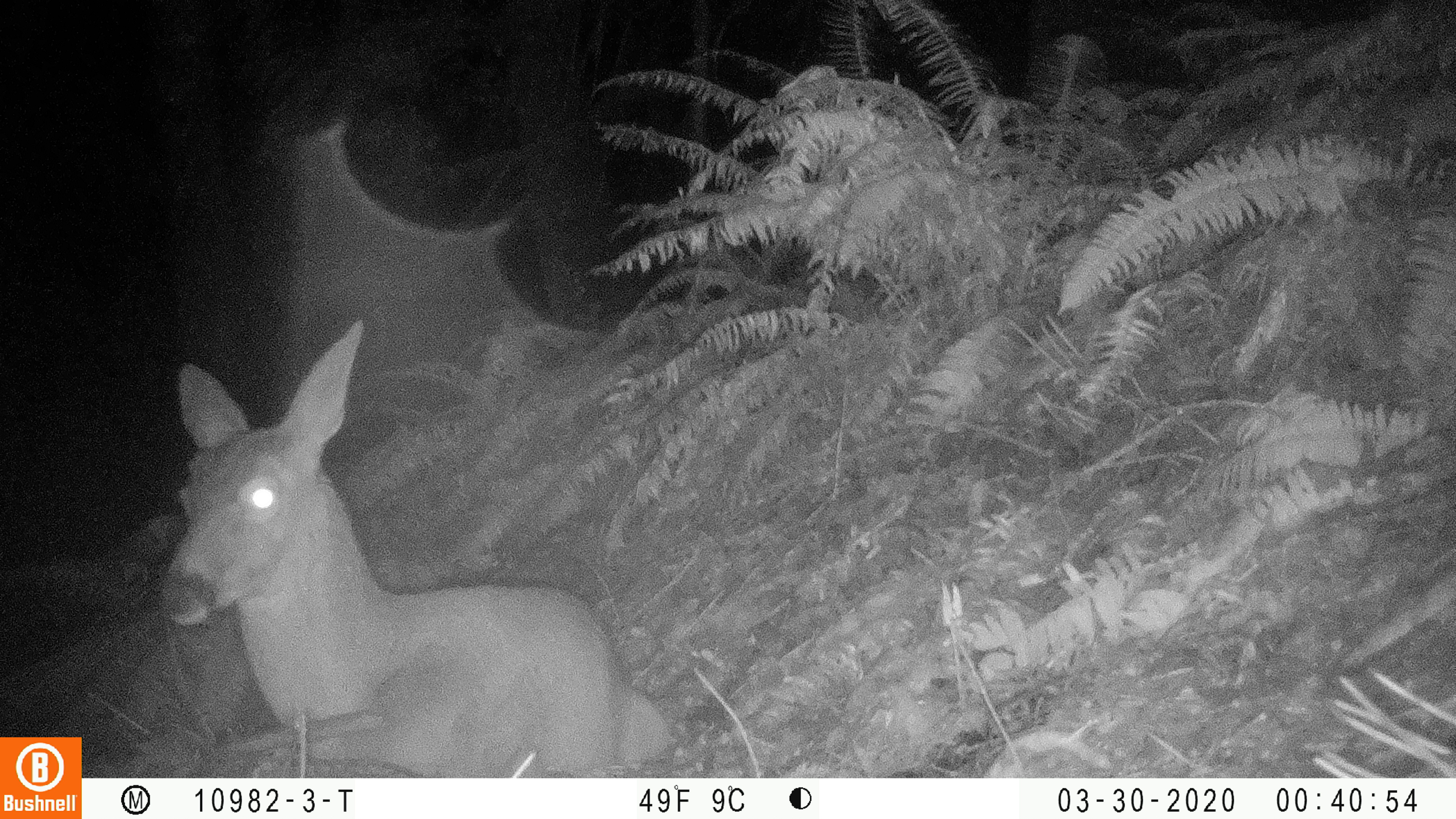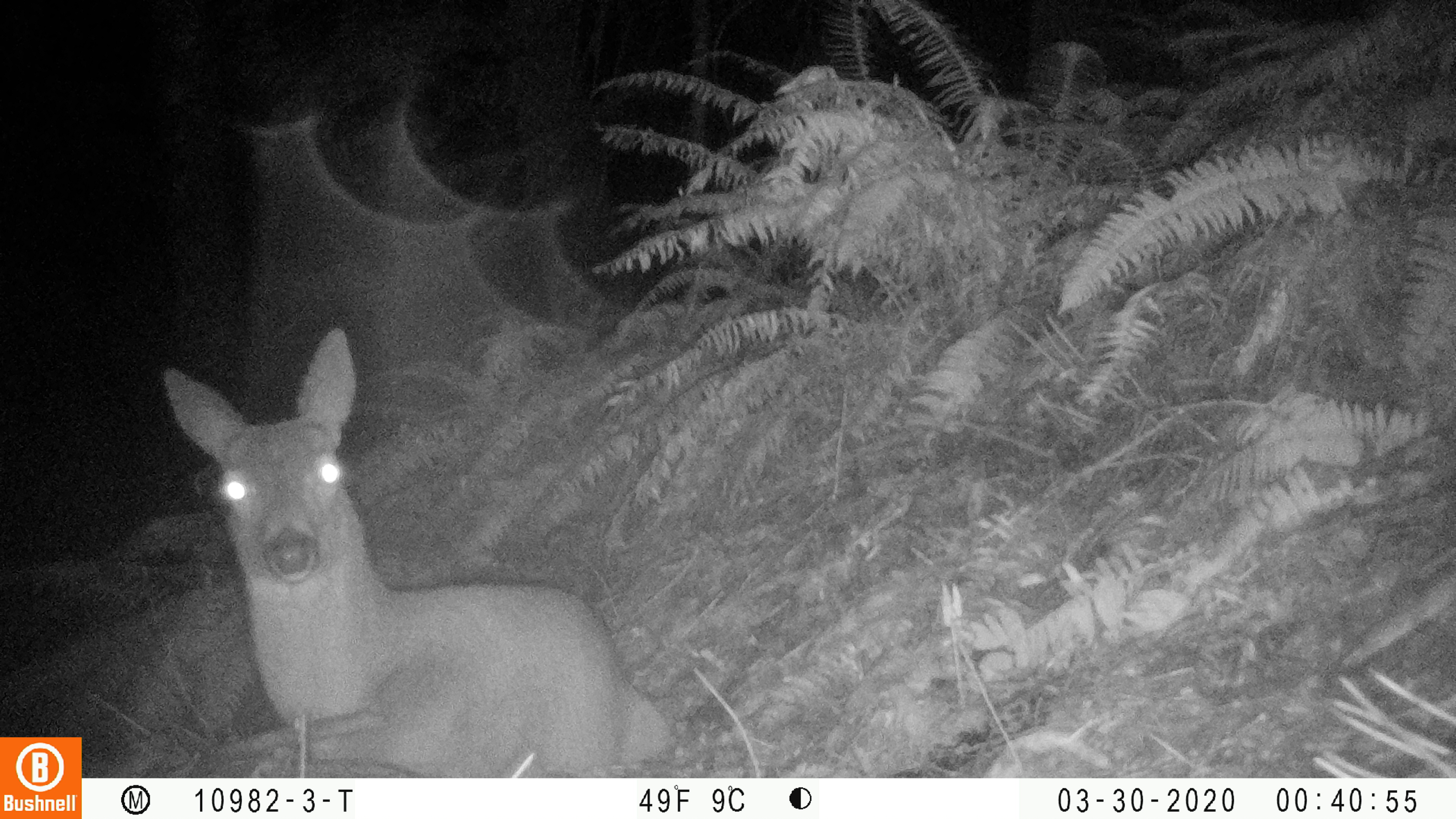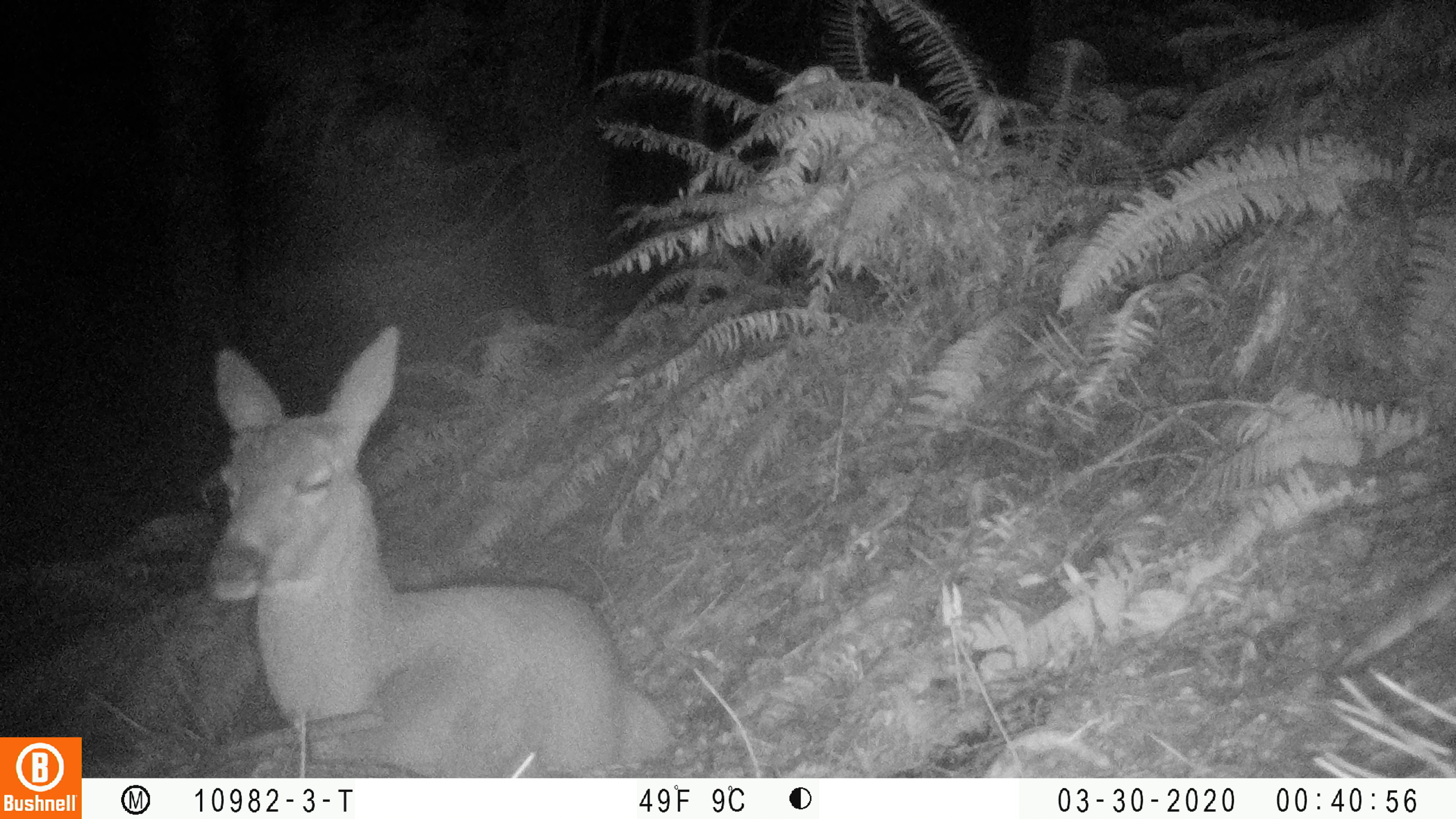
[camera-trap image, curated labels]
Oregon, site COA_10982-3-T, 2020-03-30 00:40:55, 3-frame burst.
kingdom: Animalia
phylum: Chordata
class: Mammalia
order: Artiodactyla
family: Cervidae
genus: Odocoileus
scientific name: Odocoileus hemionus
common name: black-tailed deer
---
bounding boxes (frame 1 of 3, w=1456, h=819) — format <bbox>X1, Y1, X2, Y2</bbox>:
black-tailed deer: <bbox>143, 310, 677, 770</bbox>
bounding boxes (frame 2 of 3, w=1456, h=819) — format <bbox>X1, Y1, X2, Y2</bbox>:
black-tailed deer: <bbox>154, 319, 683, 770</bbox>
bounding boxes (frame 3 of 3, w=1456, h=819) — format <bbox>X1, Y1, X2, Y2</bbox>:
black-tailed deer: <bbox>201, 315, 677, 766</bbox>